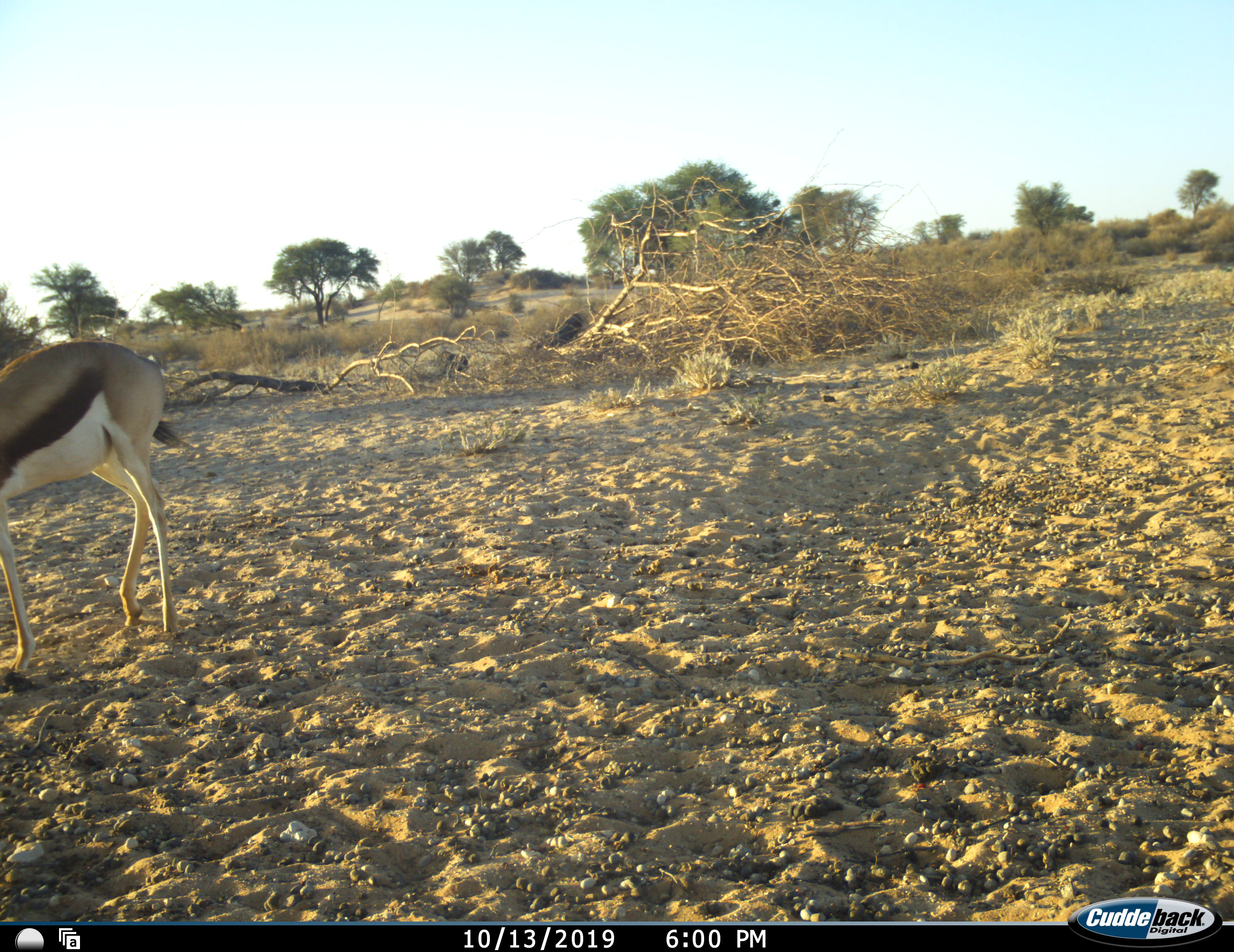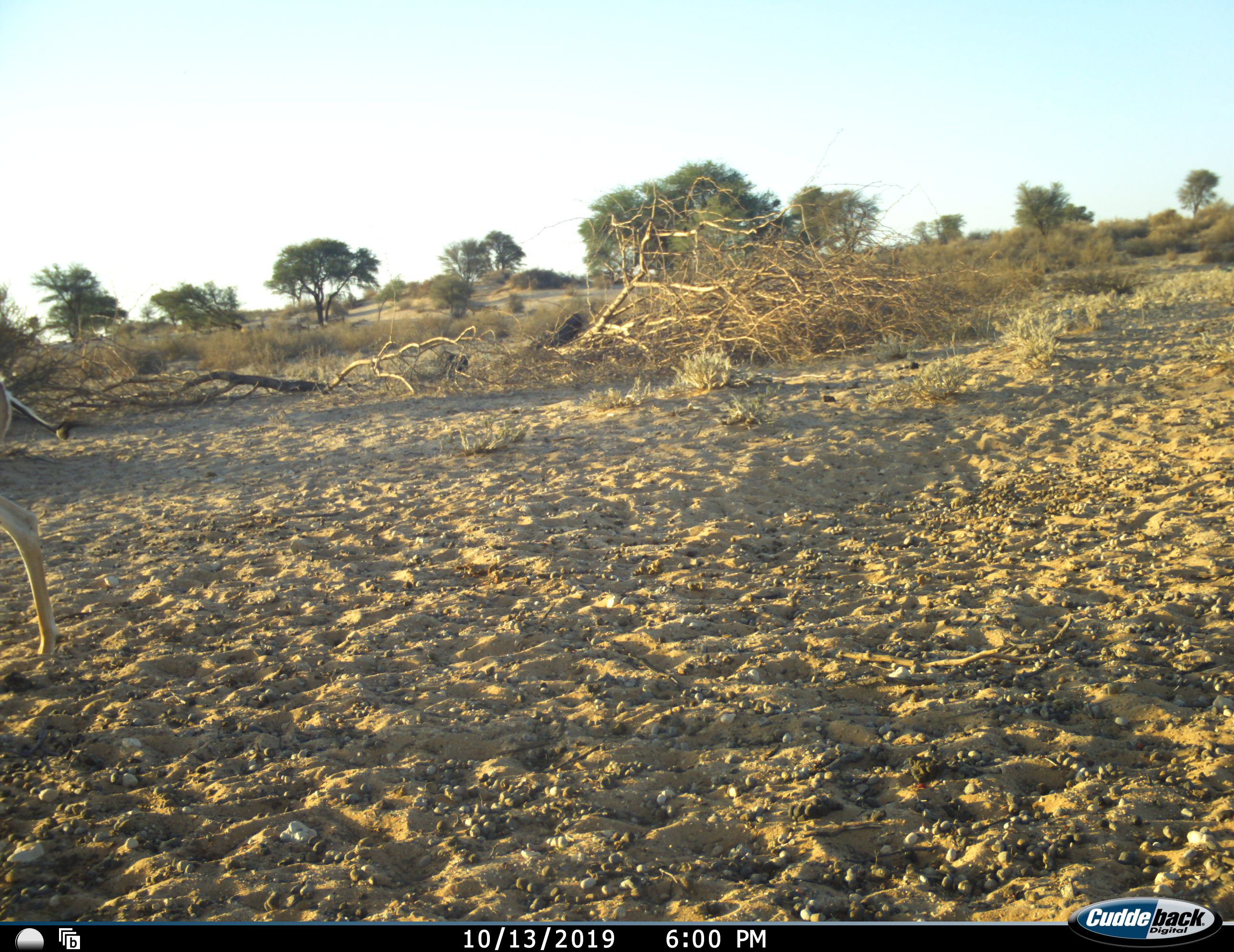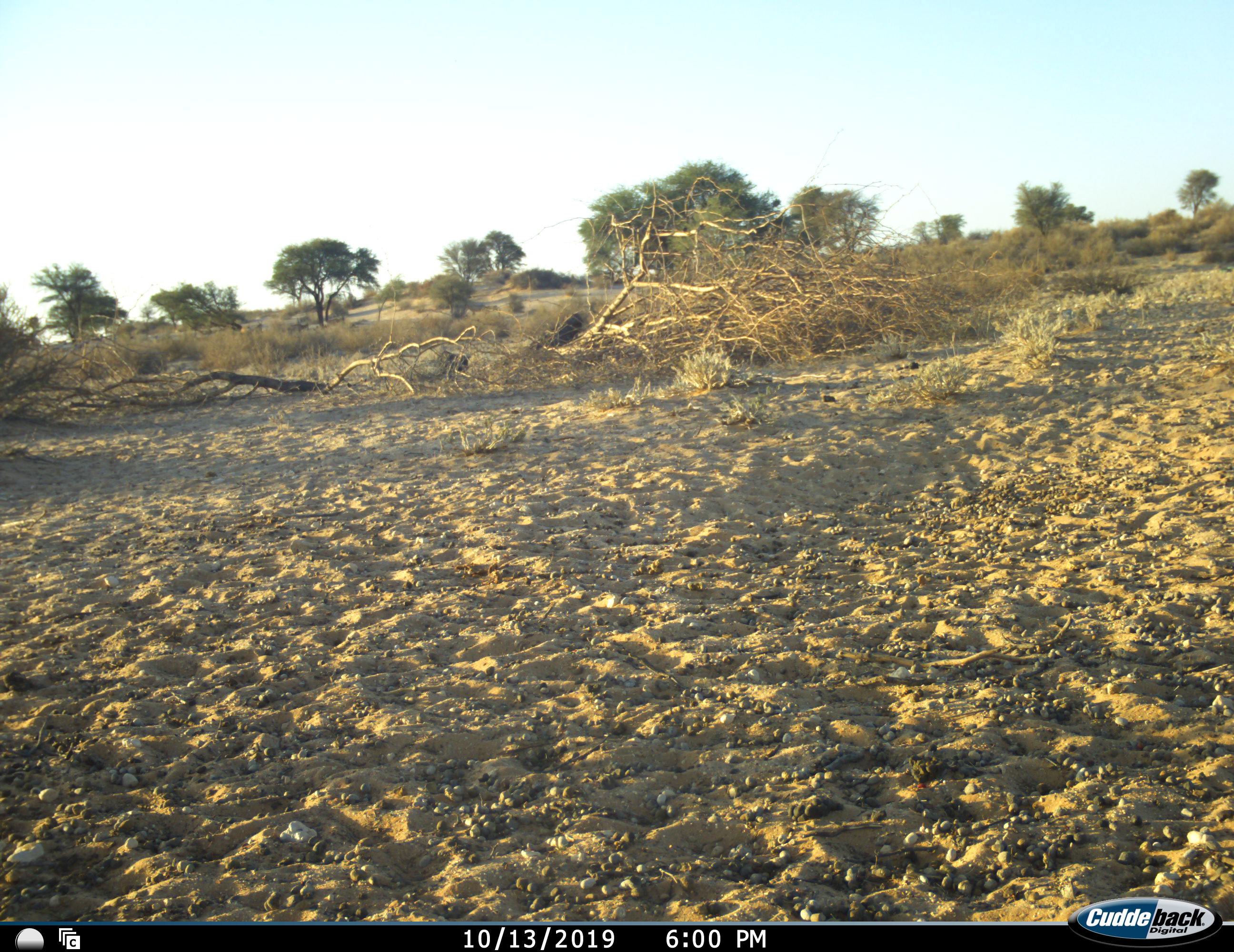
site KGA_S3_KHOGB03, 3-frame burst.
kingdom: Animalia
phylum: Chordata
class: Mammalia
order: Artiodactyla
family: Bovidae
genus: Antidorcas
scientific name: Antidorcas marsupialis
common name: springbok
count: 1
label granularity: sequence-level